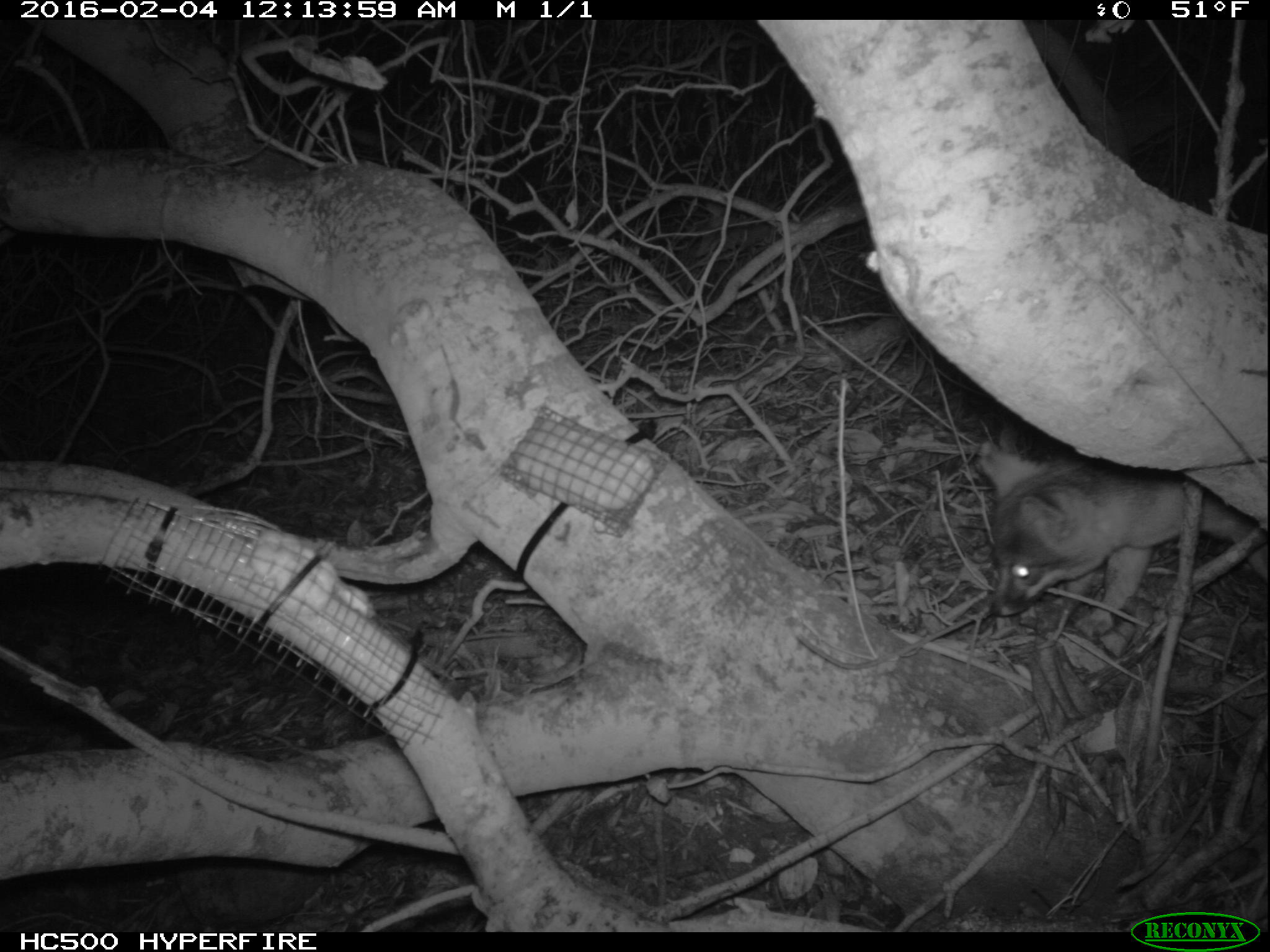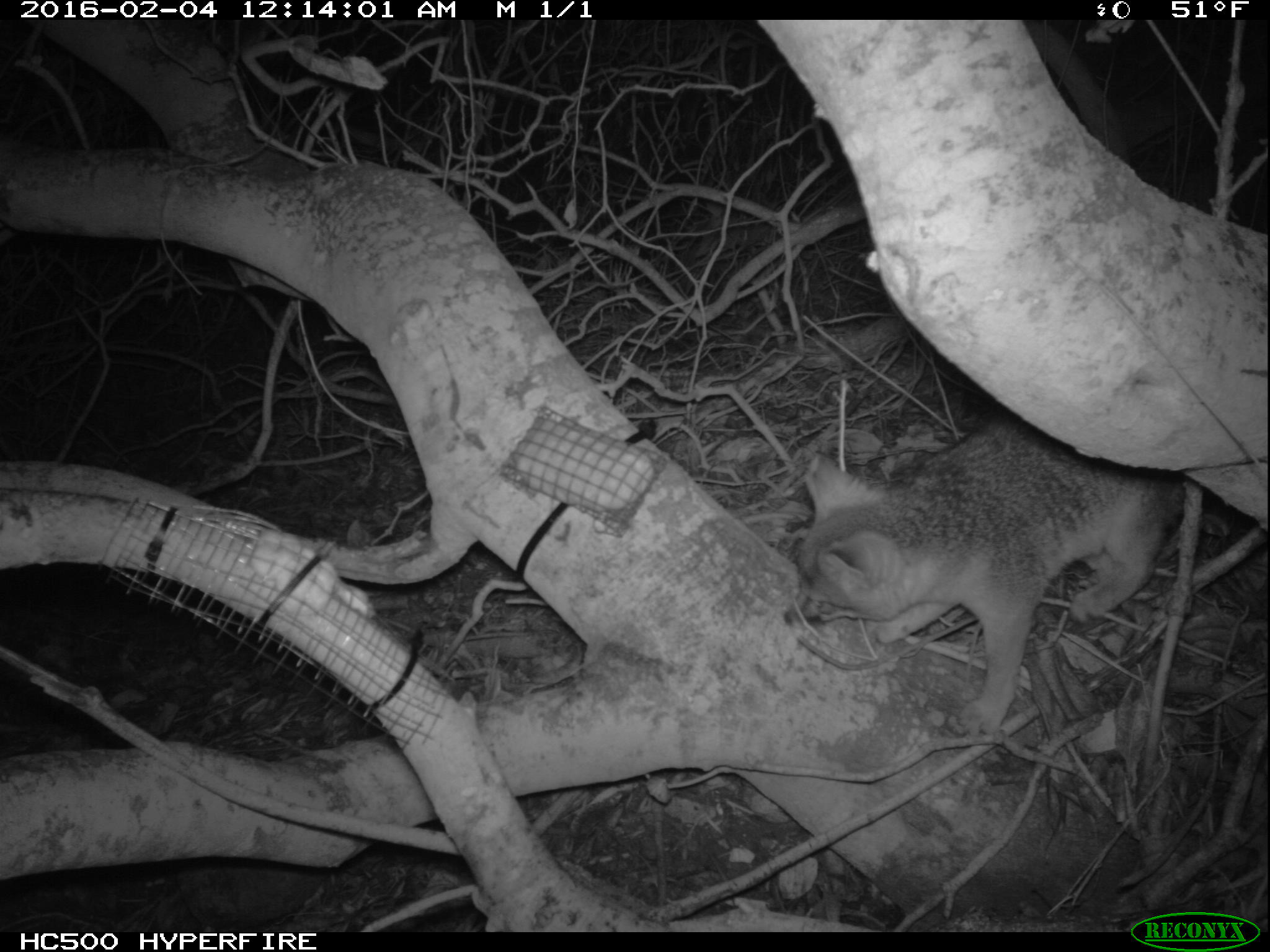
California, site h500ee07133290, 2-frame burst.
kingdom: Animalia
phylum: Chordata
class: Mammalia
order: Carnivora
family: Canidae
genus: Urocyon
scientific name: Urocyon littoralis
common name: island fox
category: fox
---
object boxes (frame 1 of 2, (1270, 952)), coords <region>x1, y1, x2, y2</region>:
fox: <region>972, 440, 1269, 635</region>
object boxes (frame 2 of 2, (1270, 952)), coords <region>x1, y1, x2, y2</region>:
fox: <region>784, 414, 1184, 736</region>